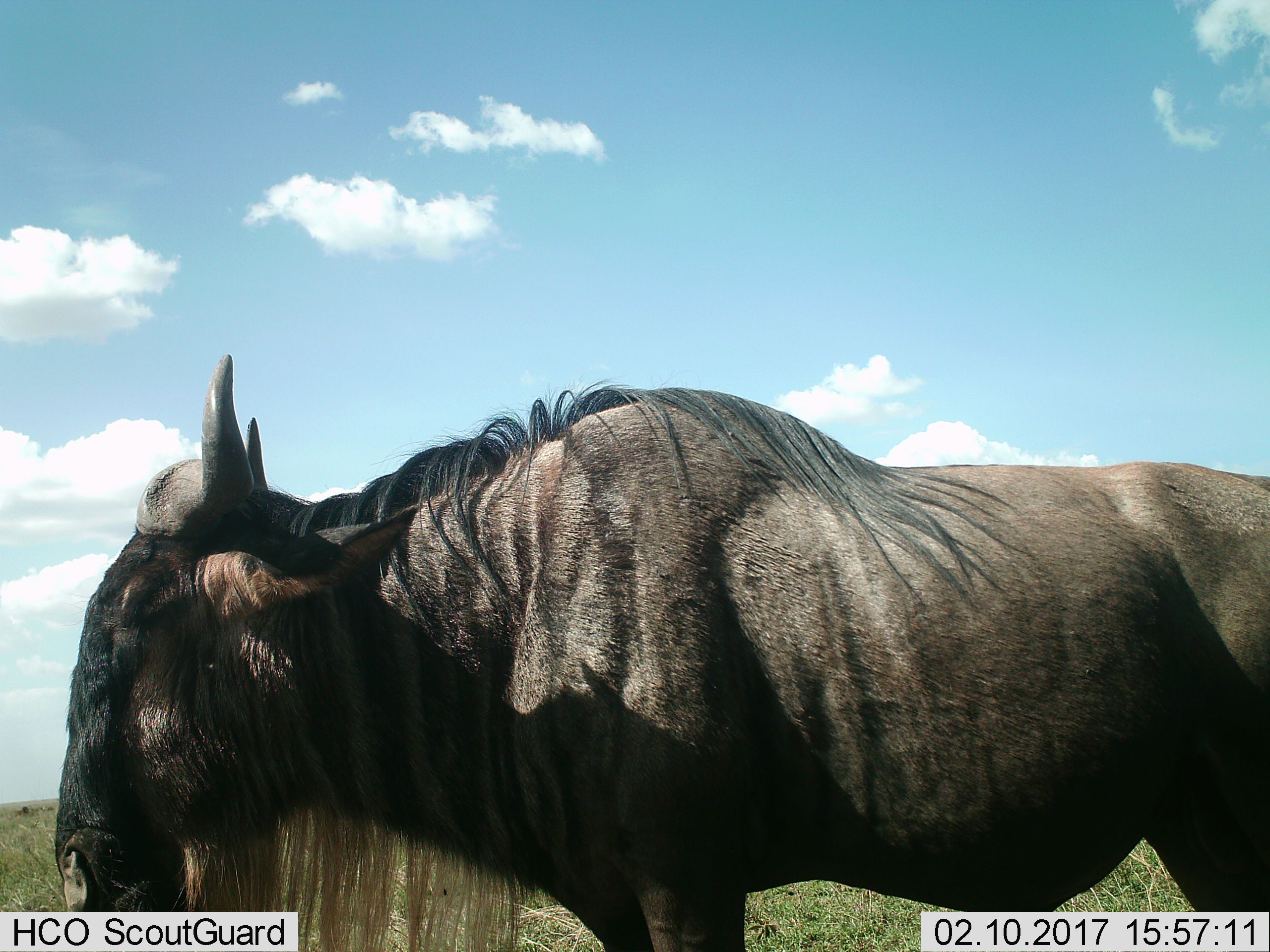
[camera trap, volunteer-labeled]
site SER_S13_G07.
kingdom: Animalia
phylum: Chordata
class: Mammalia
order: Artiodactyla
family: Bovidae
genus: Connochaetes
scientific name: Connochaetes taurinus taurinus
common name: blue wildebeest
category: wildebeestblue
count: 1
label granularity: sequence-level